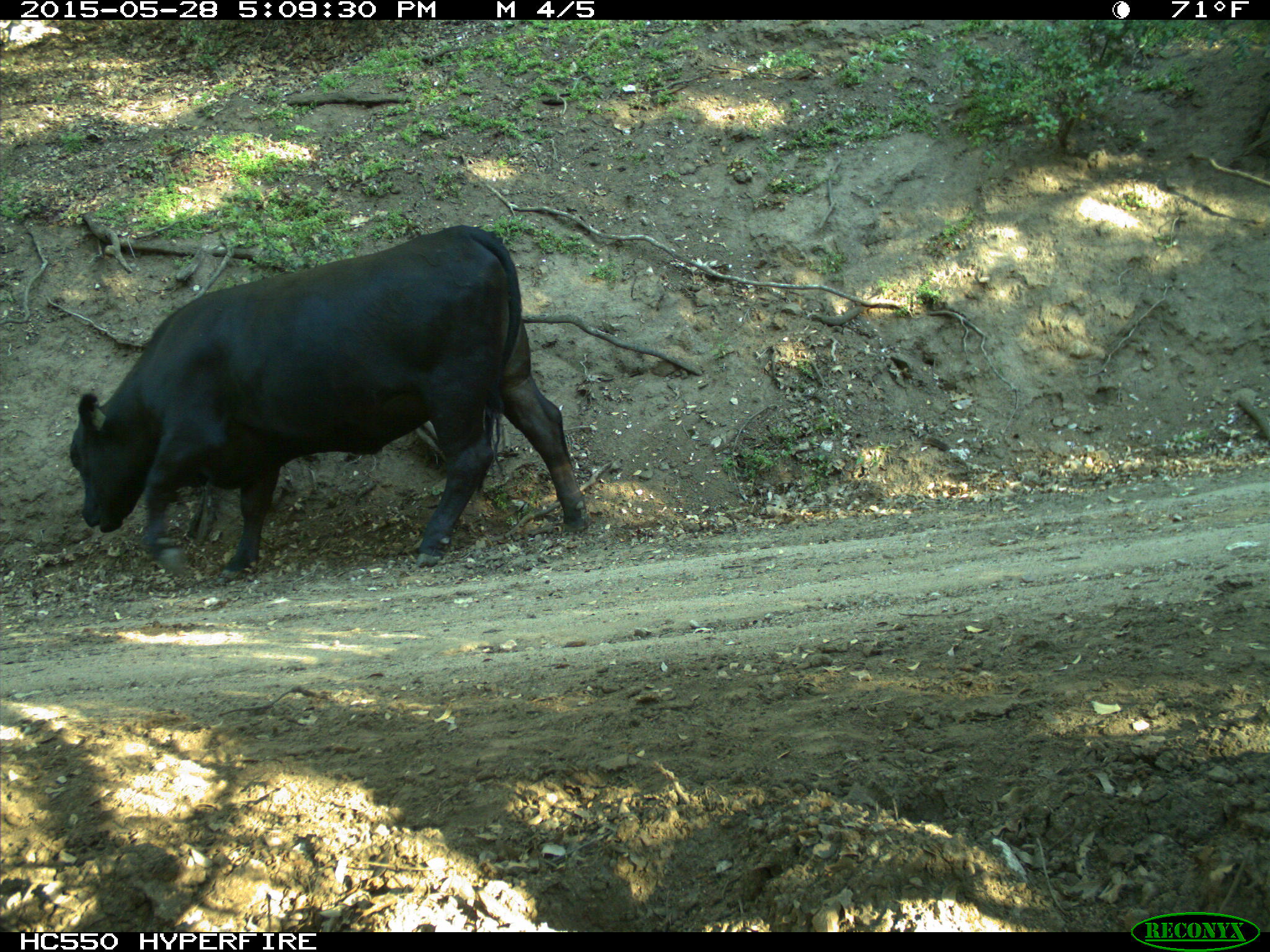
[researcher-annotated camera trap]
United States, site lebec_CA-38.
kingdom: Animalia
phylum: Chordata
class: Mammalia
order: Artiodactyla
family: Bovidae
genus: Bos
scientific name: Bos taurus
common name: domestic cow